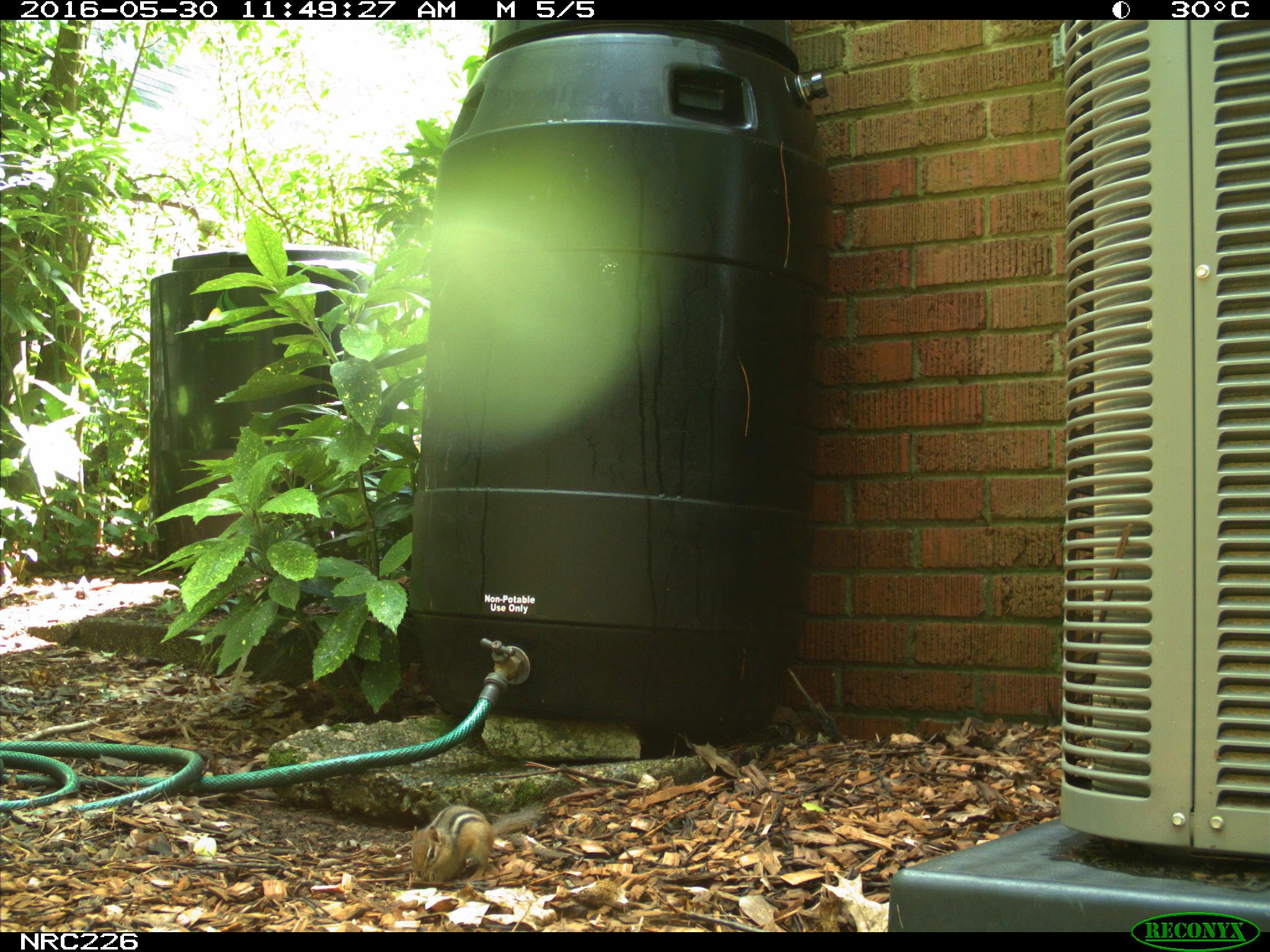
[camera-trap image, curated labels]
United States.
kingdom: Animalia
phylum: Chordata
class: Mammalia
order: Rodentia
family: Sciuridae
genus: Tamias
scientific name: Tamias striatus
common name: eastern chipmunk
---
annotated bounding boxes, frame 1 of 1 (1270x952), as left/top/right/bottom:
Eastern Chipmunk: 404/795/550/888